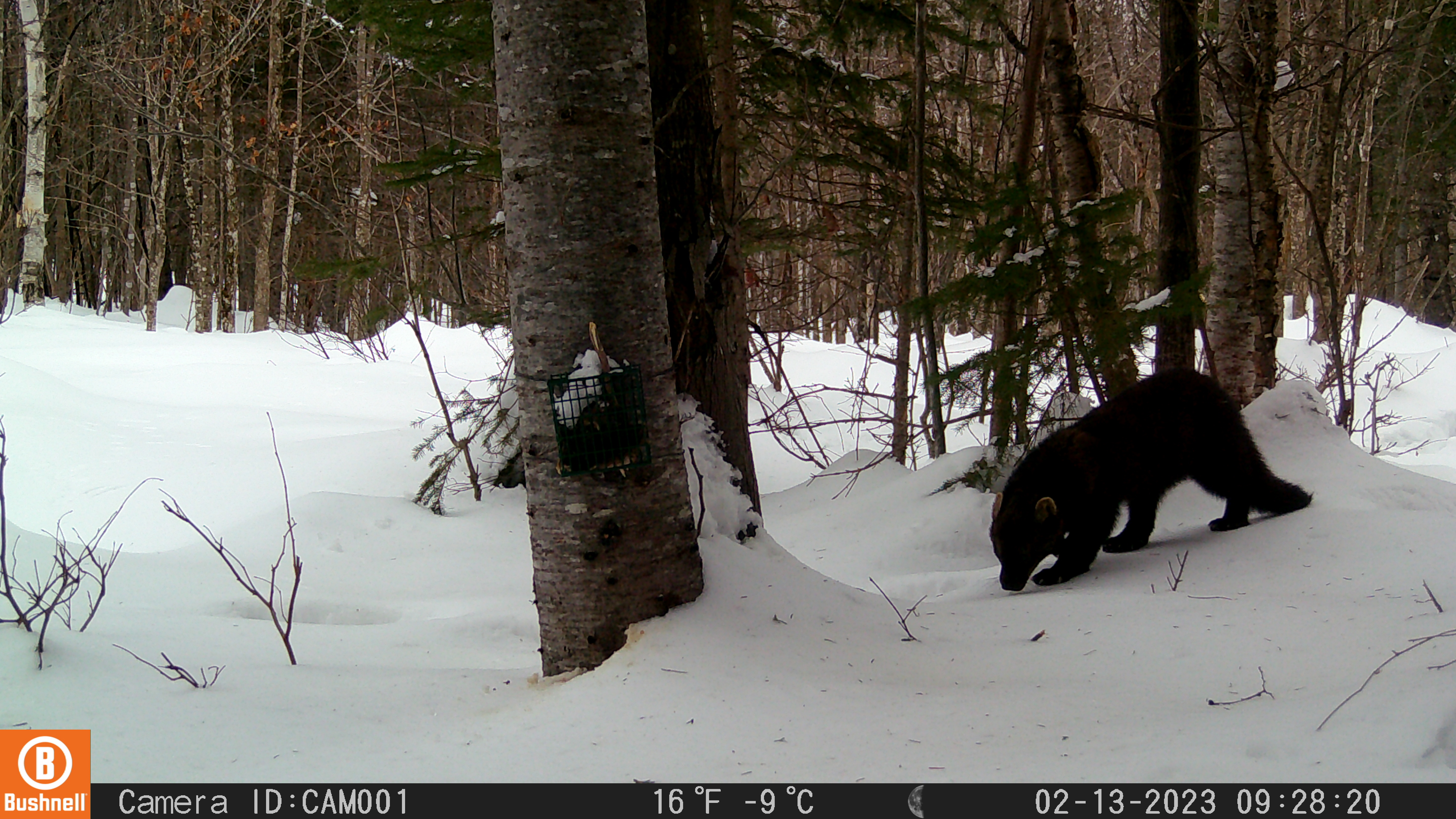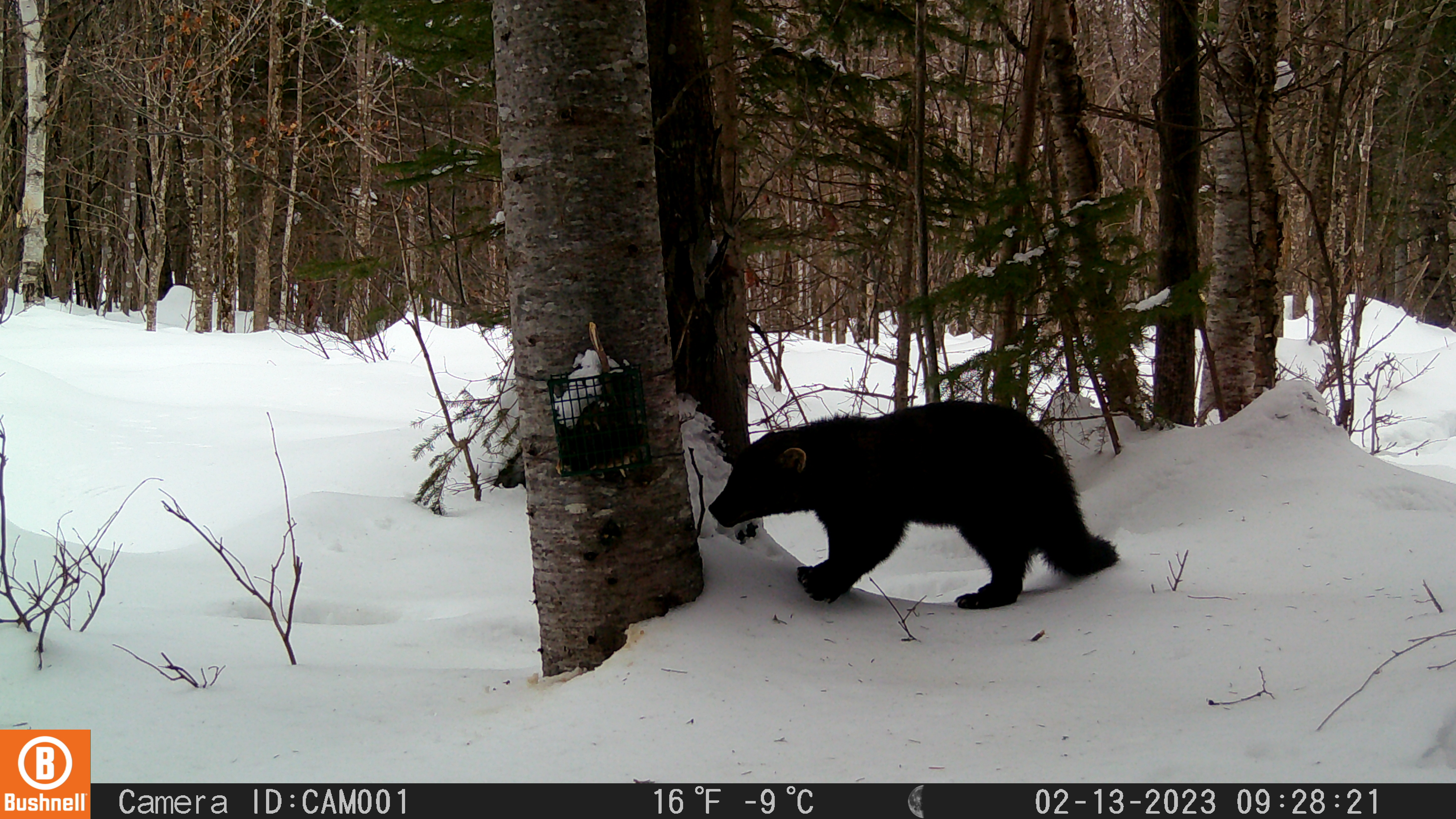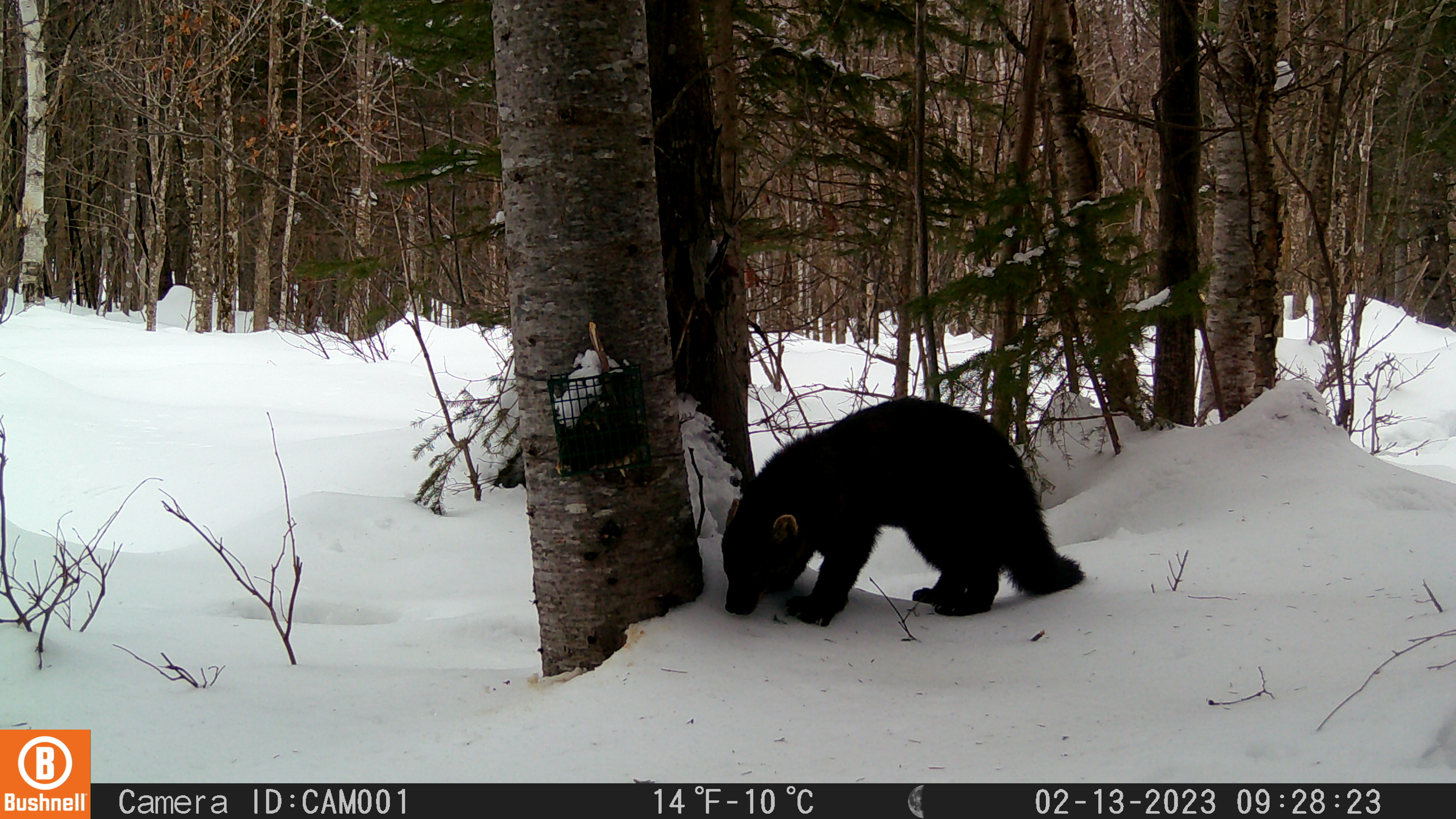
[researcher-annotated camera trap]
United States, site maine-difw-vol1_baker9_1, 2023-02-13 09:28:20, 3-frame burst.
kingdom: Animalia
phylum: Chordata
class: Mammalia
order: Carnivora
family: Mustelidae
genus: Pekania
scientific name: Pekania pennanti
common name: fisher